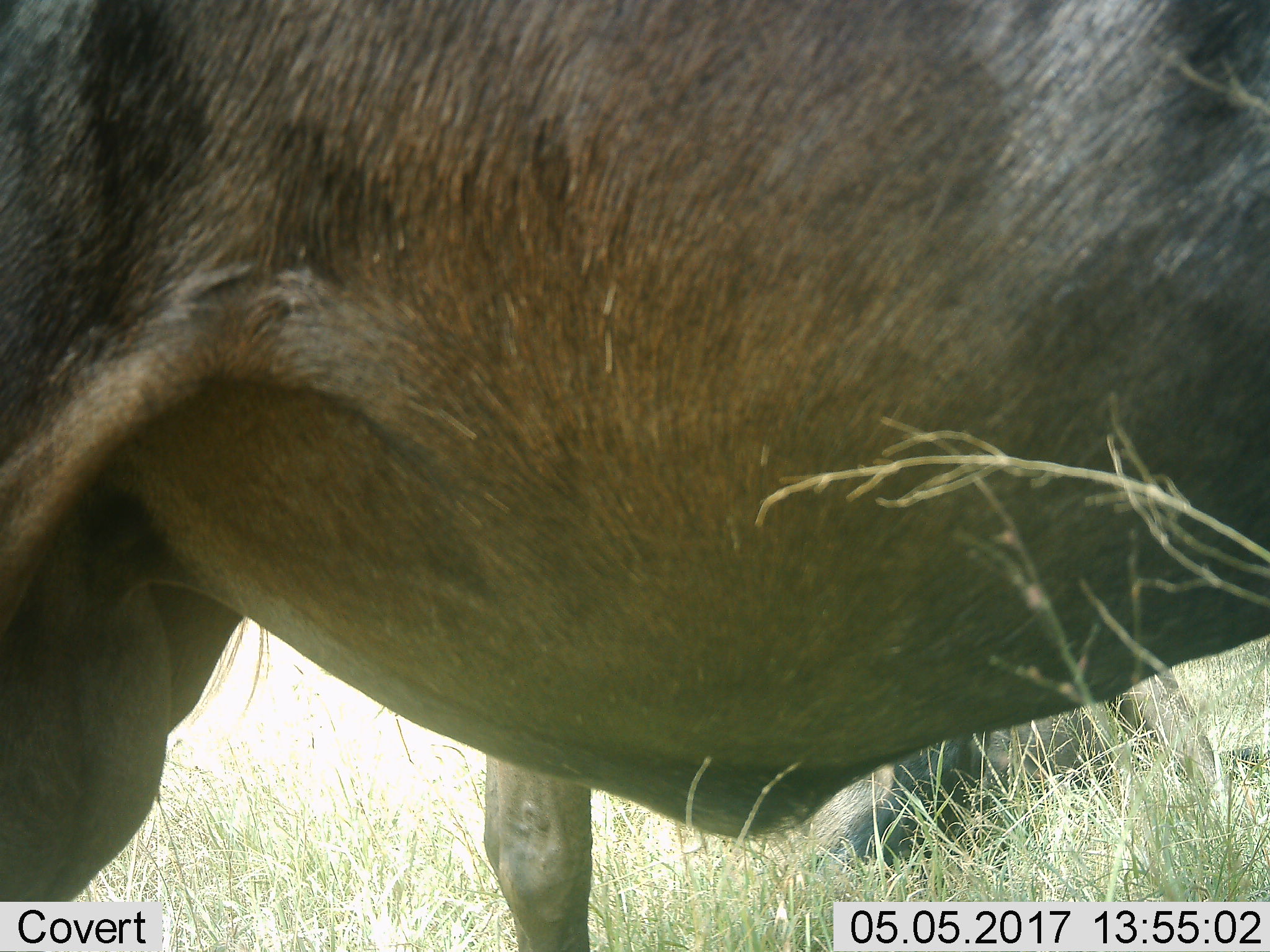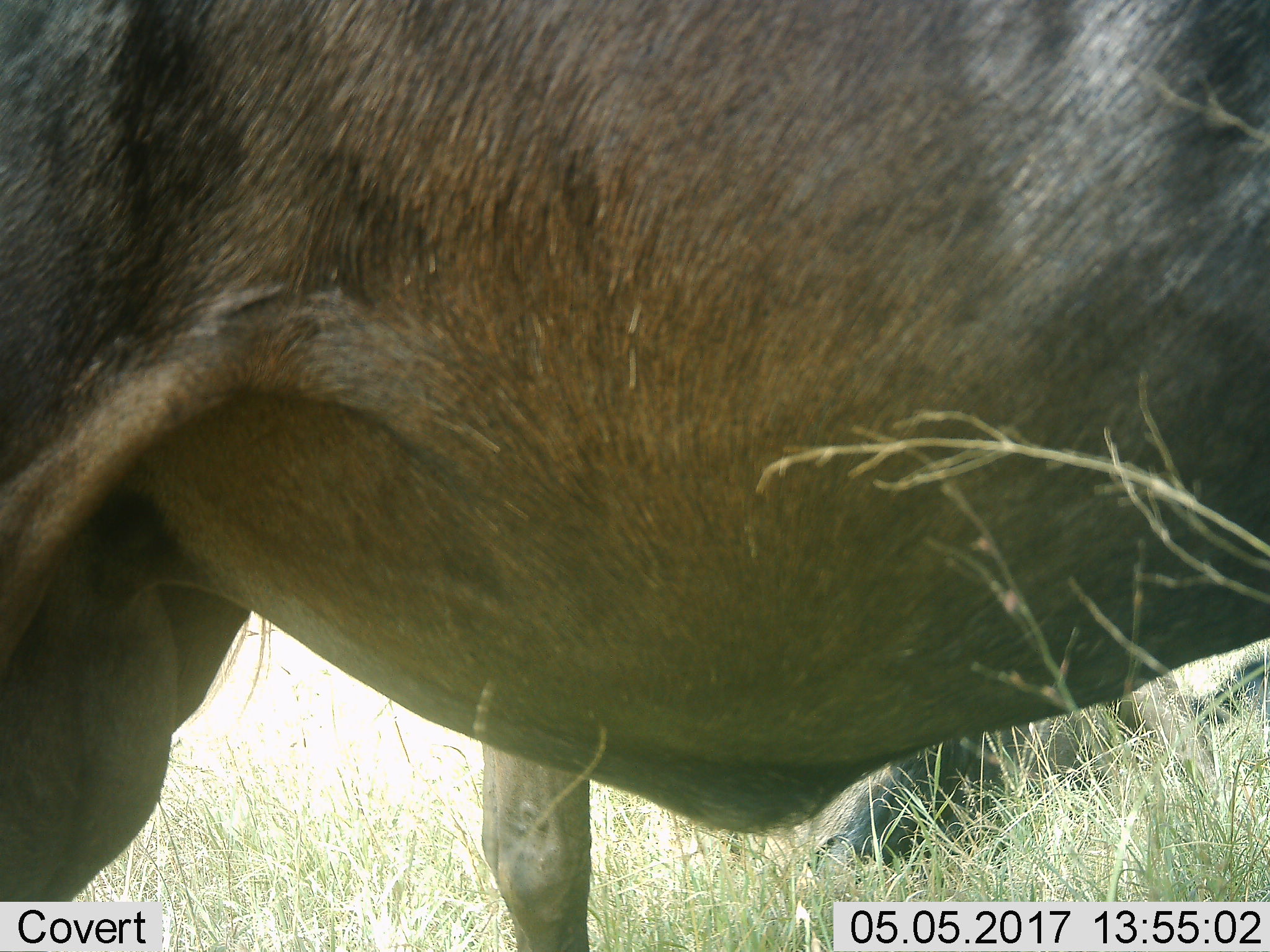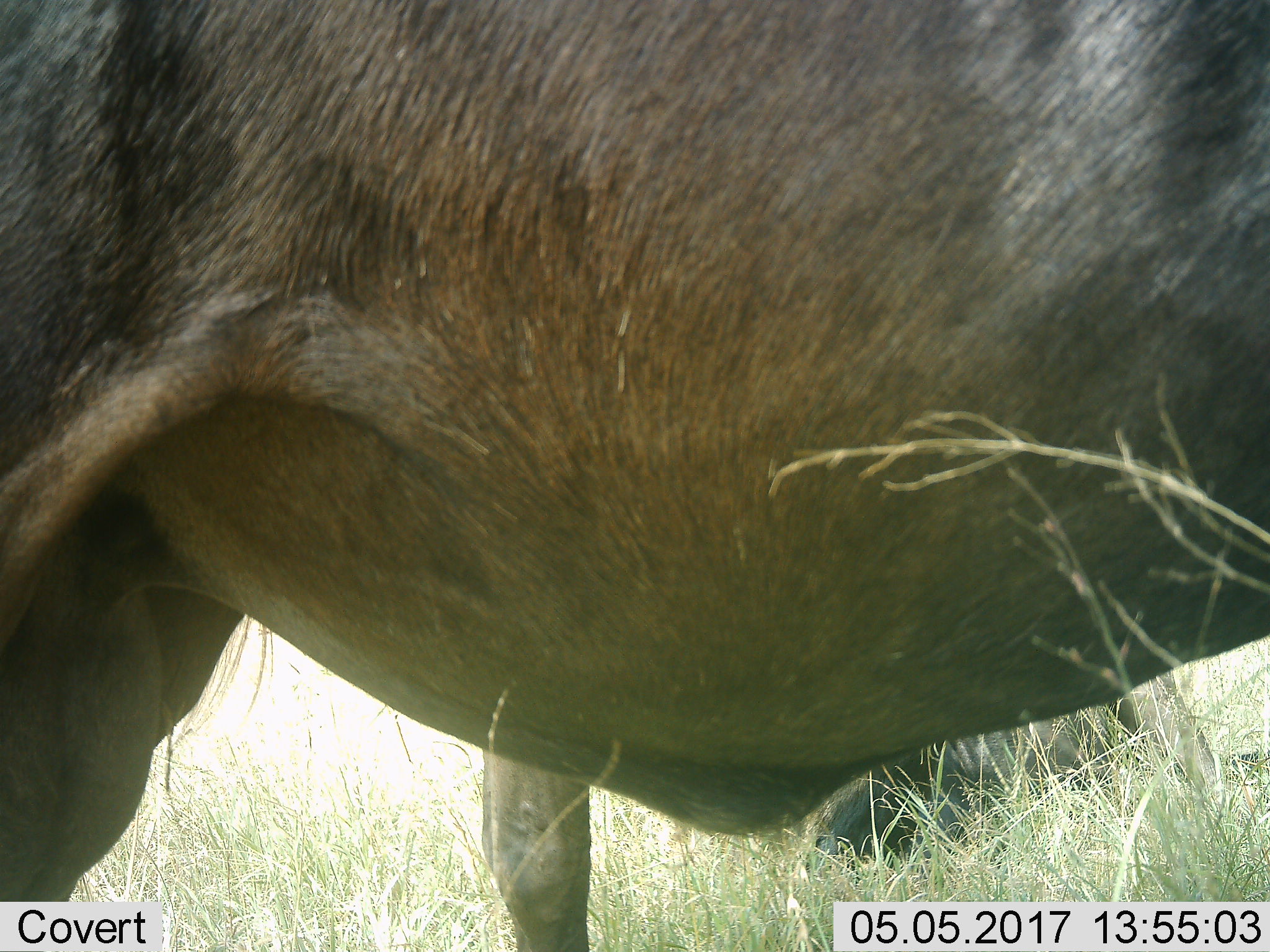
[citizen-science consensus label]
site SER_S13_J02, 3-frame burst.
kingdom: Animalia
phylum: Chordata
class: Mammalia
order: Artiodactyla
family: Bovidae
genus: Connochaetes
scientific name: Connochaetes taurinus taurinus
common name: blue wildebeest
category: wildebeestblue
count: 2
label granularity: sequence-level